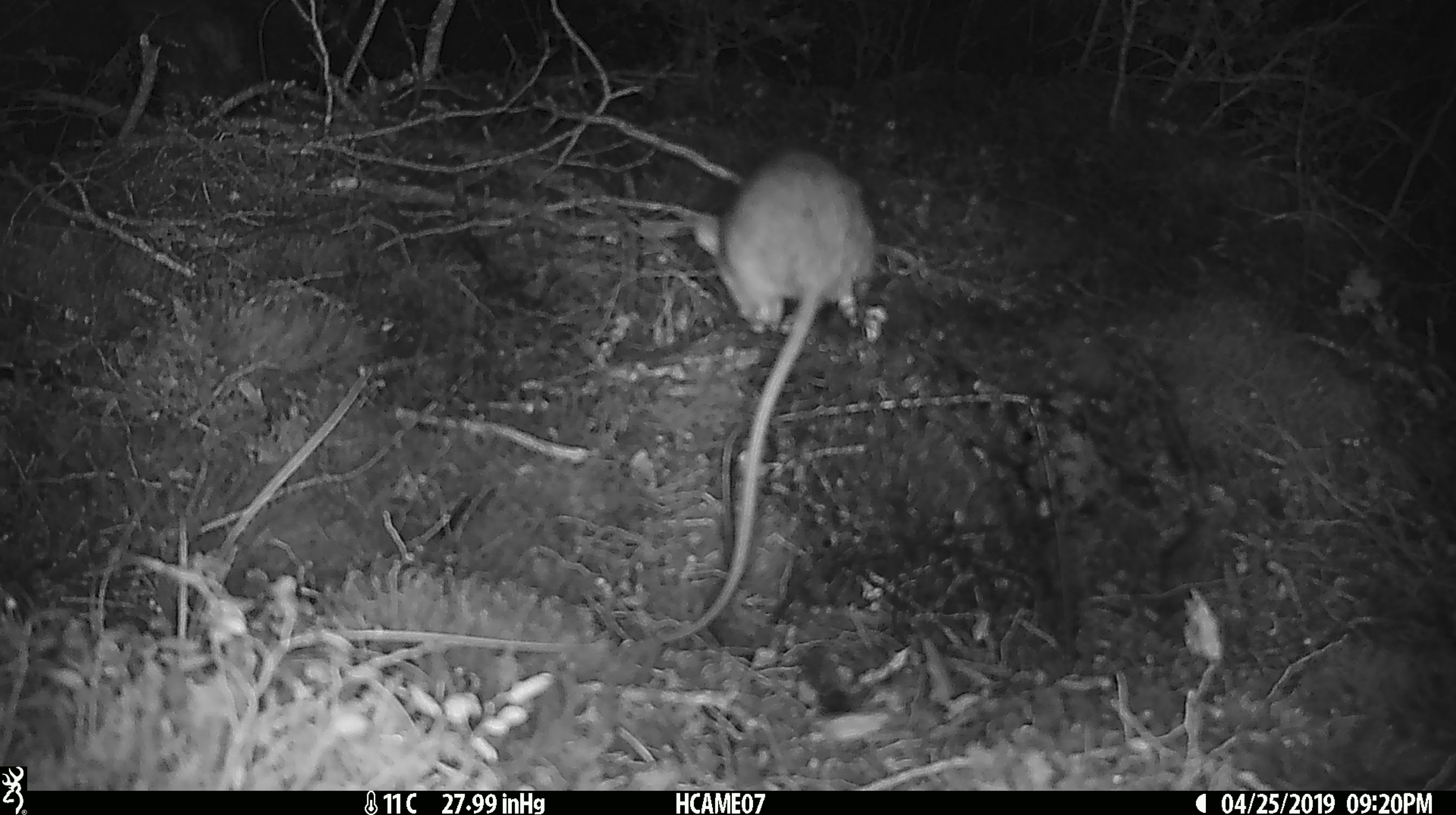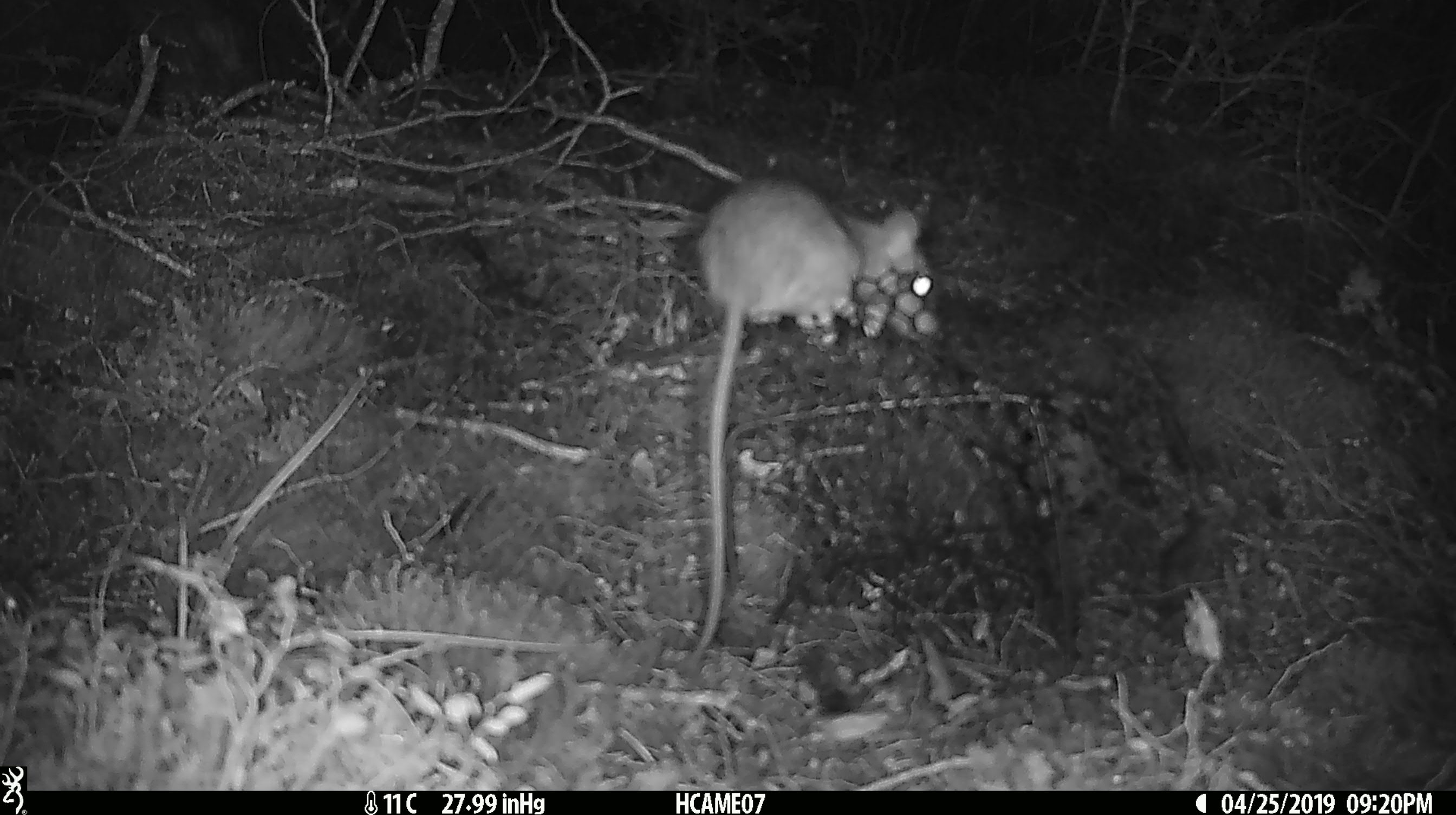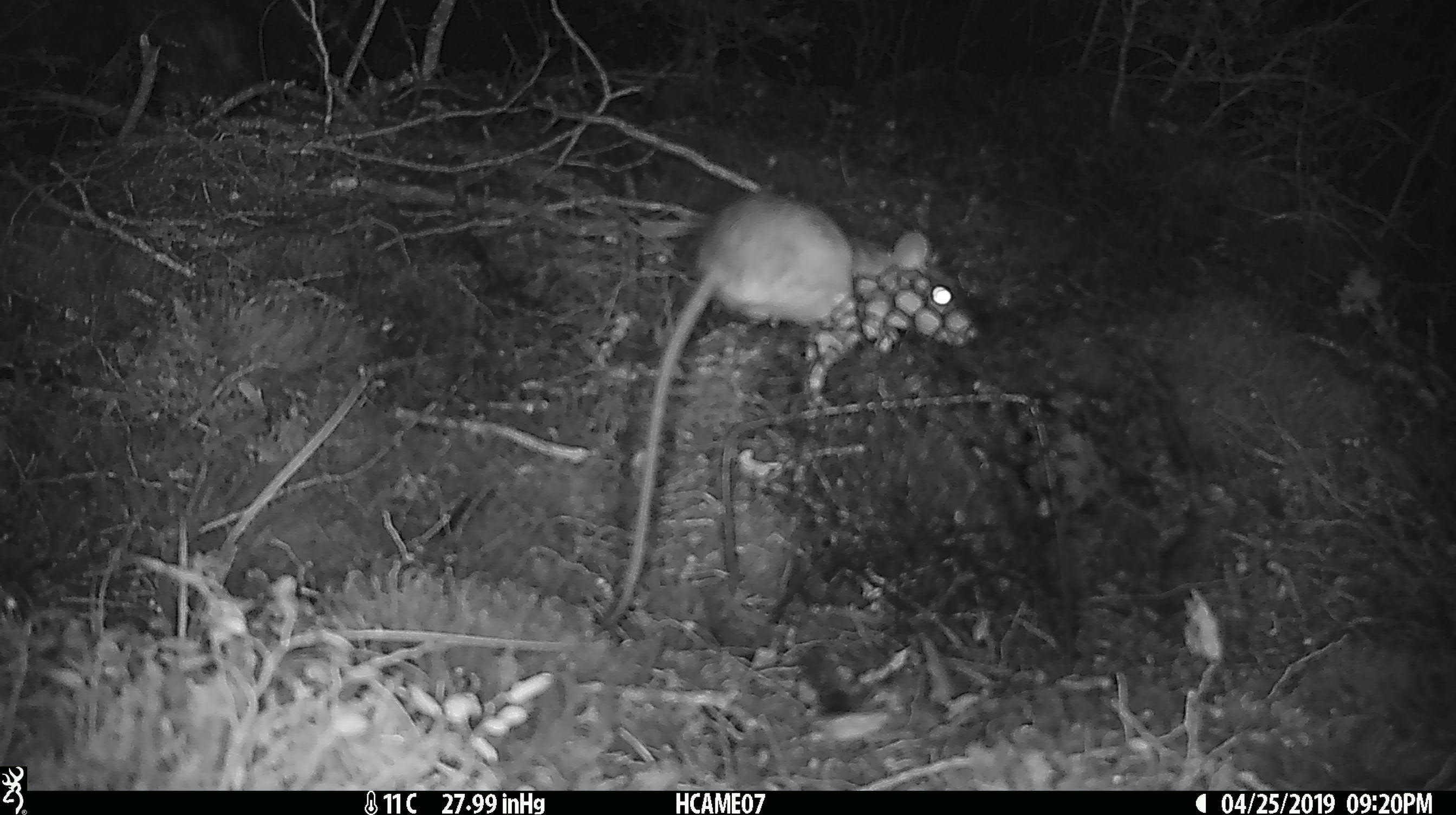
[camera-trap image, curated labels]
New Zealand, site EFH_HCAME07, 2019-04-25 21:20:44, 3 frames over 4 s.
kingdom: Animalia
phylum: Chordata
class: Mammalia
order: Rodentia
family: Muridae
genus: Rattus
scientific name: Rattus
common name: rat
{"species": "rat (Rattus)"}